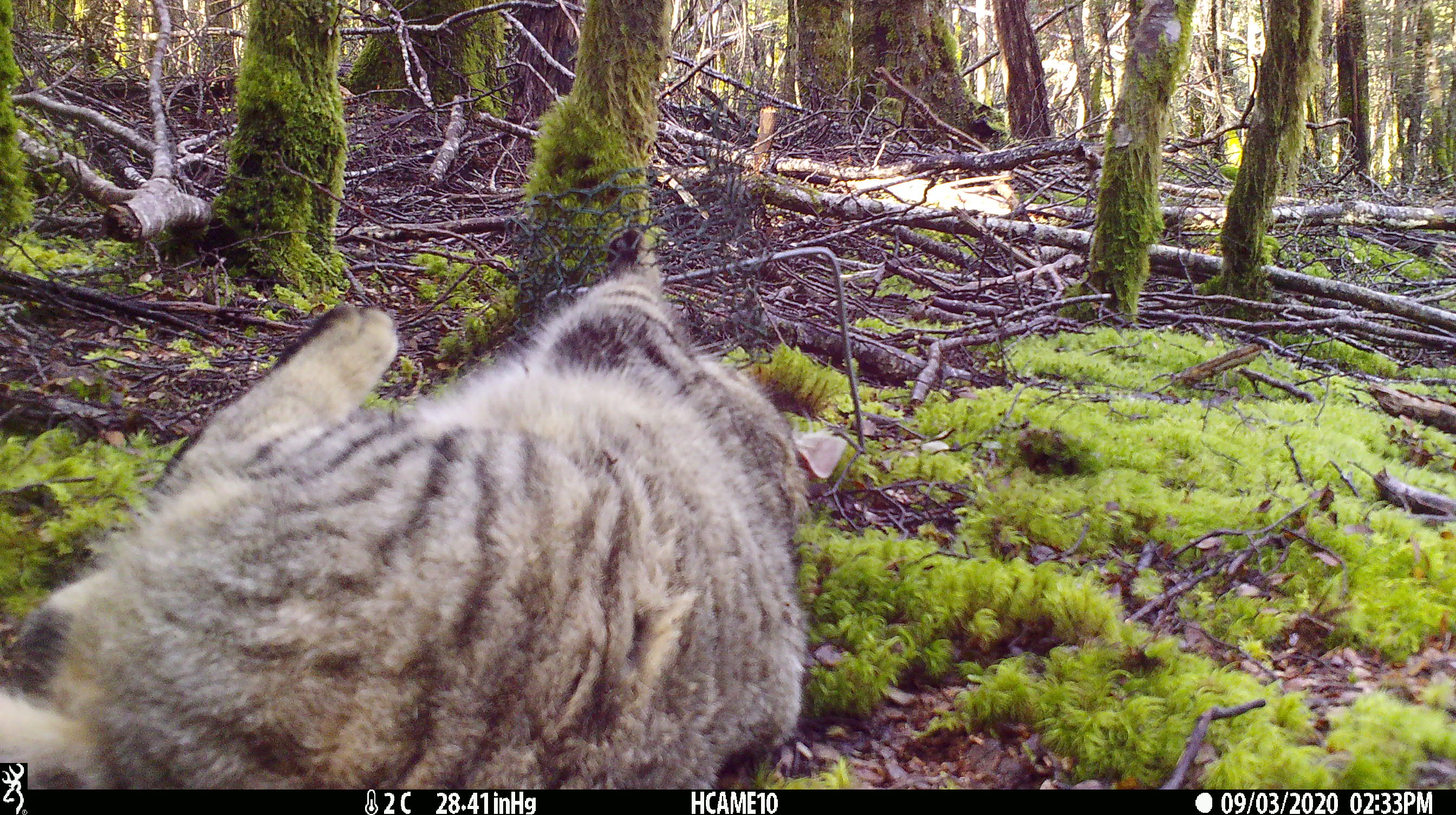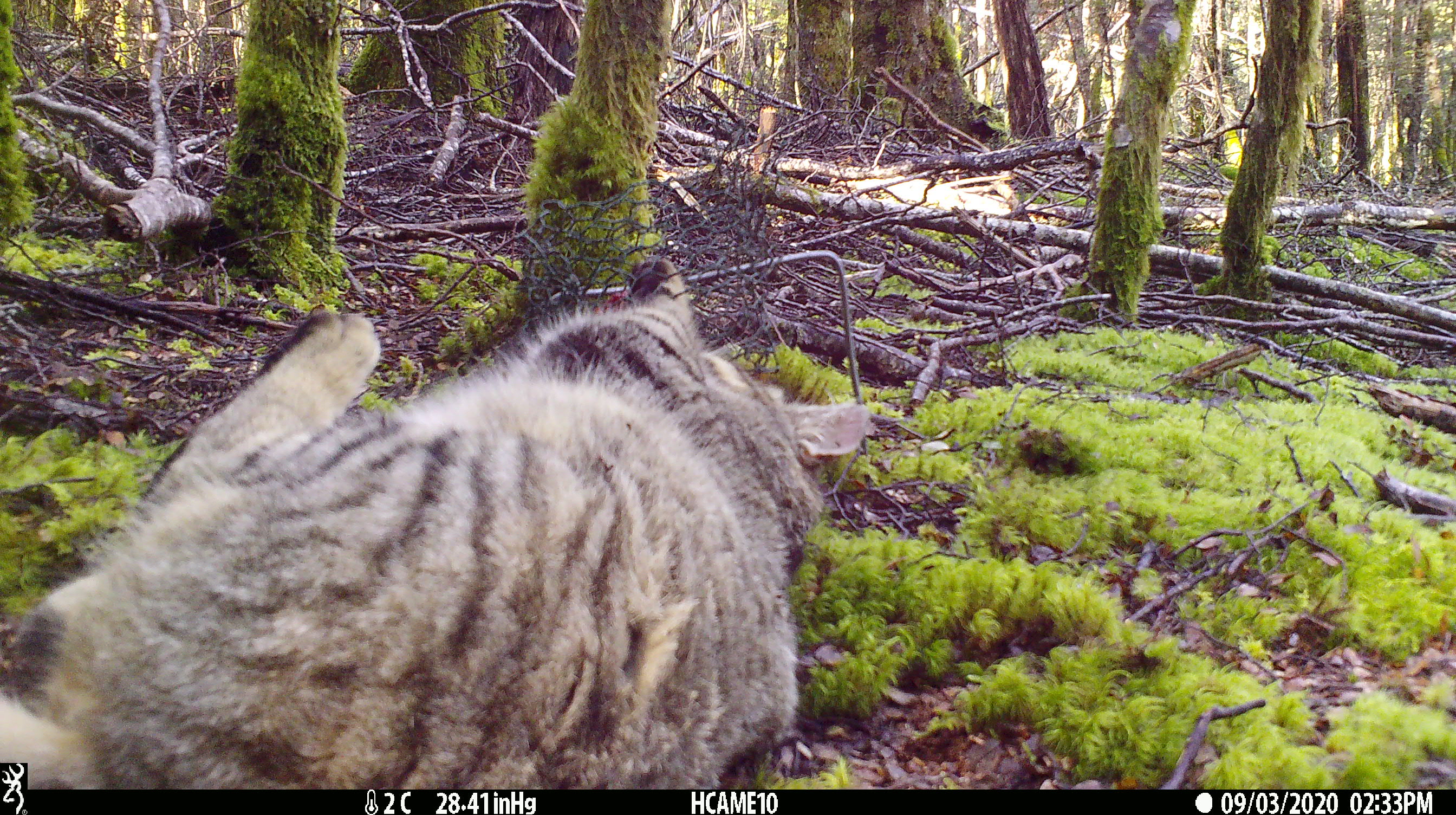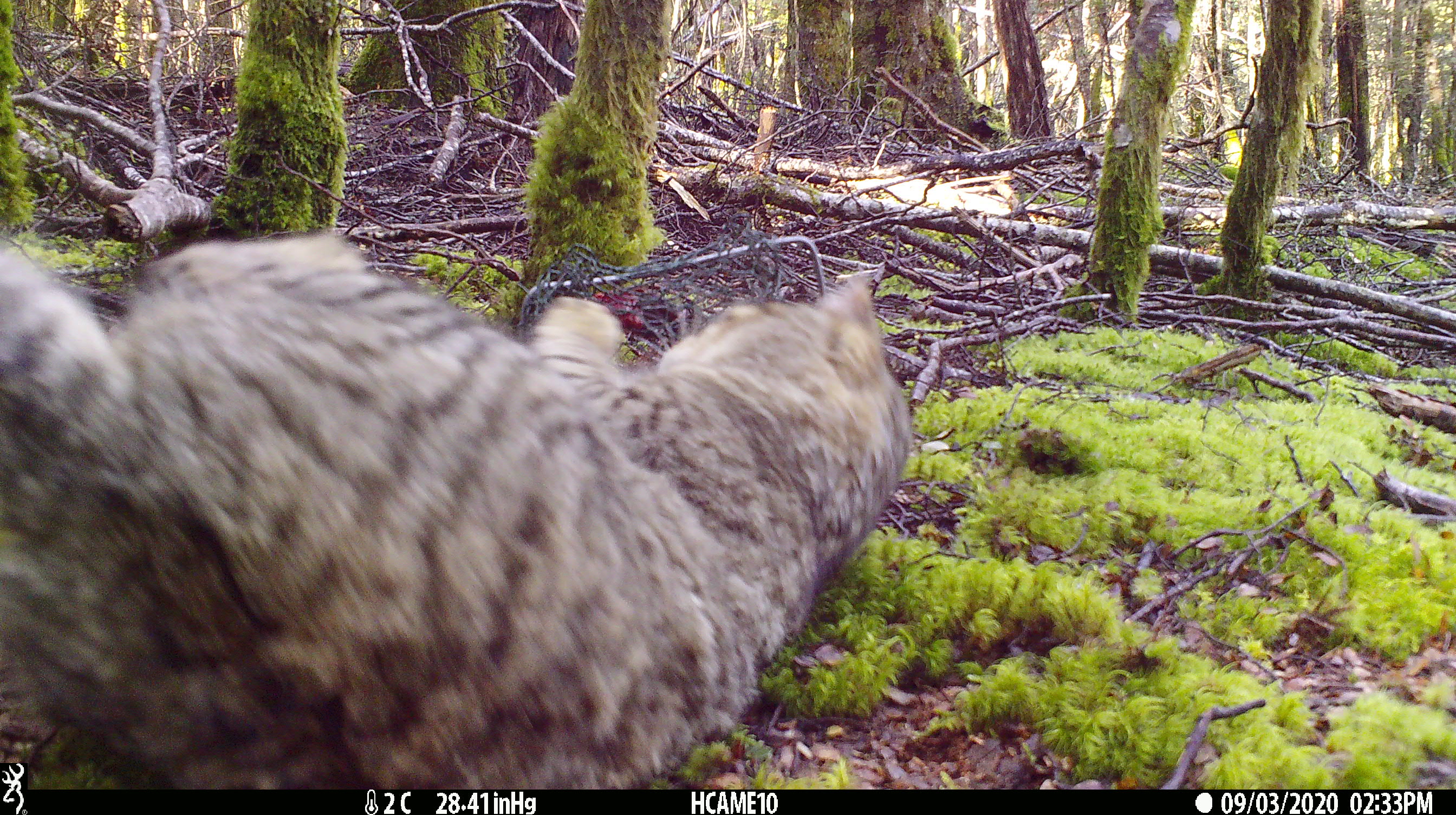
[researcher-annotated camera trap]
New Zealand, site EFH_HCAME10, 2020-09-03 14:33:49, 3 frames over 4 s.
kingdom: Animalia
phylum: Chordata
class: Mammalia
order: Carnivora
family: Felidae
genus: Felis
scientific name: Felis catus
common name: domestic cat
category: cat